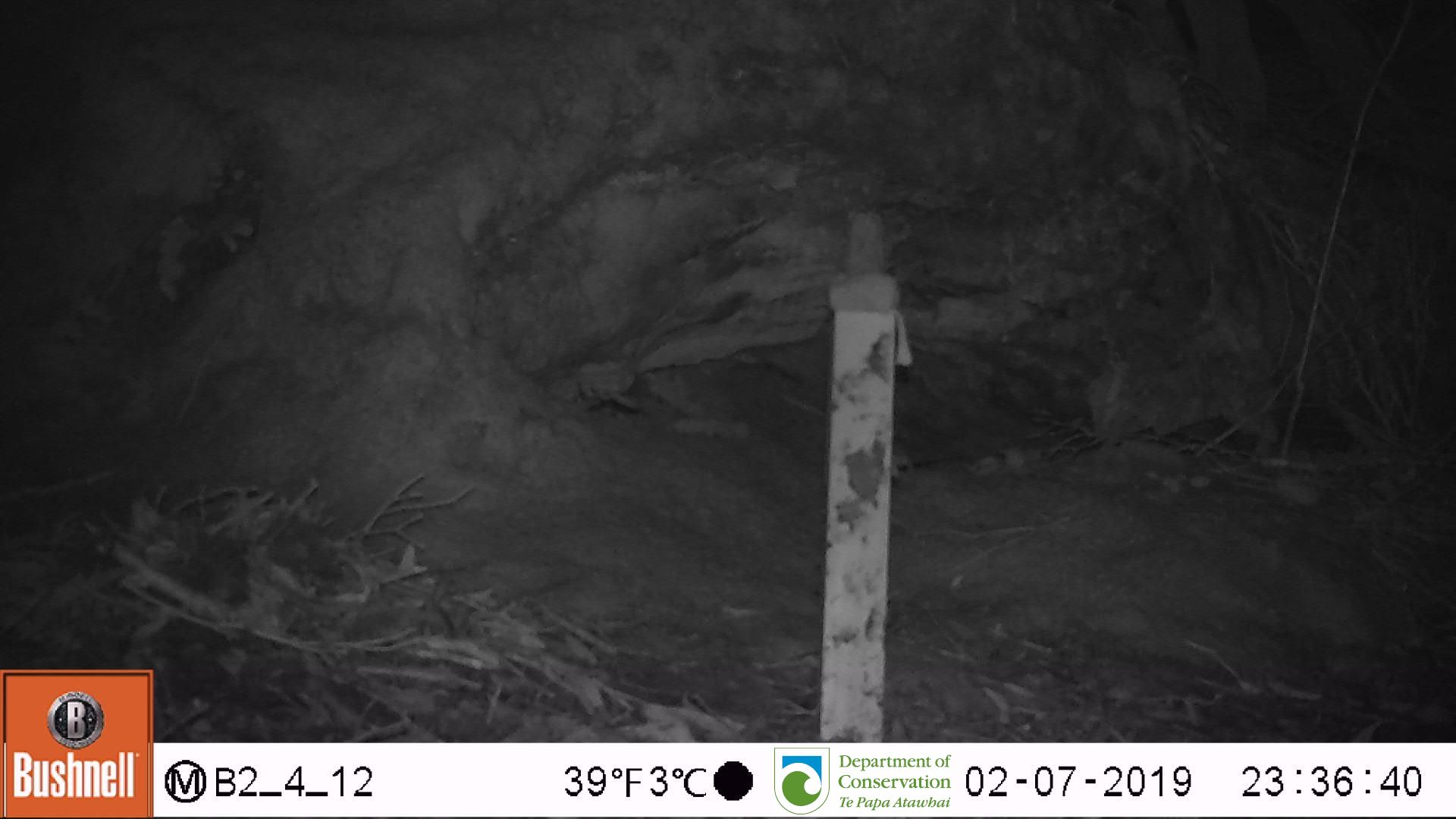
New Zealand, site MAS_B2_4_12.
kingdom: Animalia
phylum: Chordata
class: Mammalia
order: Rodentia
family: Muridae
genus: Mus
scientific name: Mus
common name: mouse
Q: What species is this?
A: Mouse (Mus).